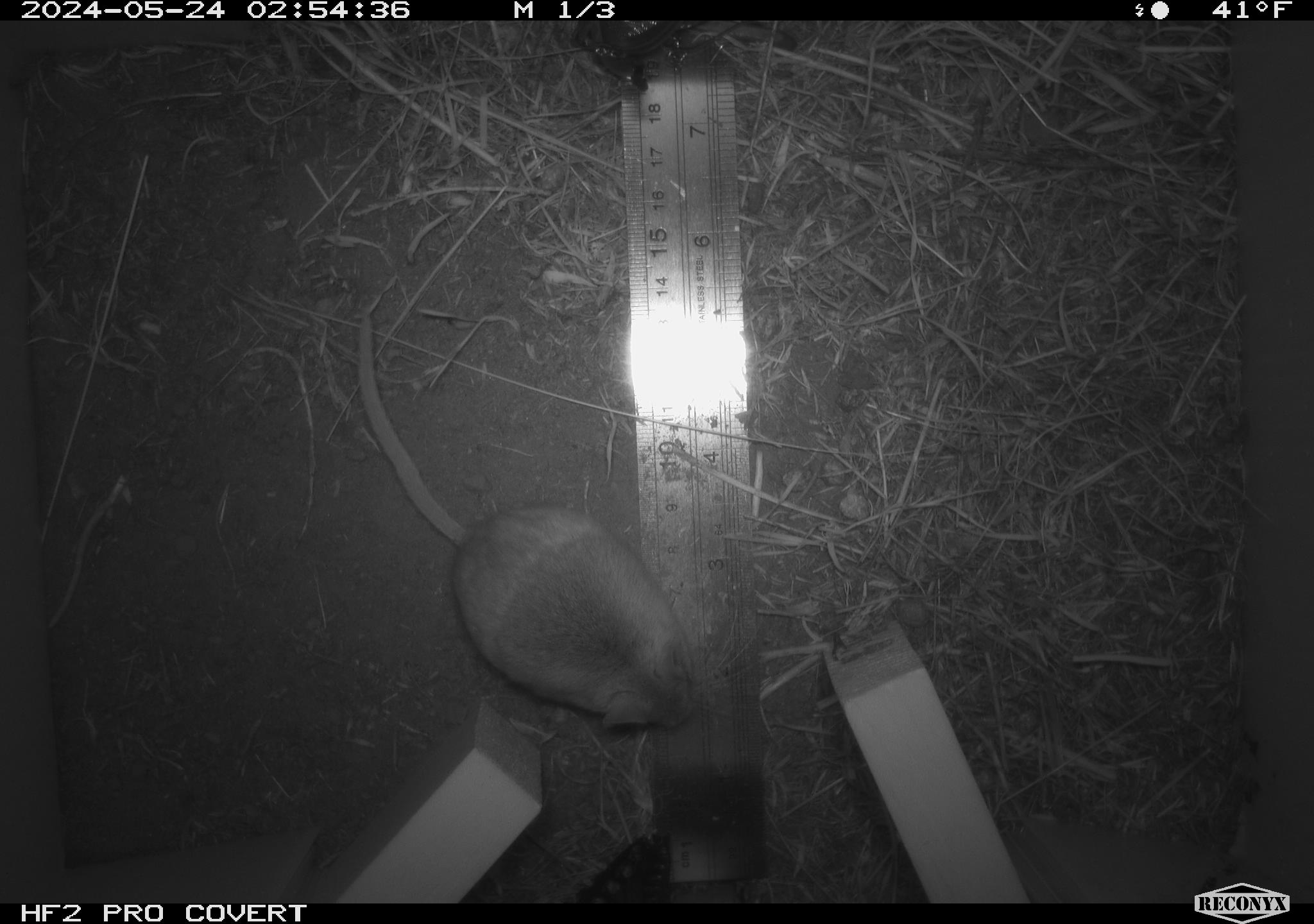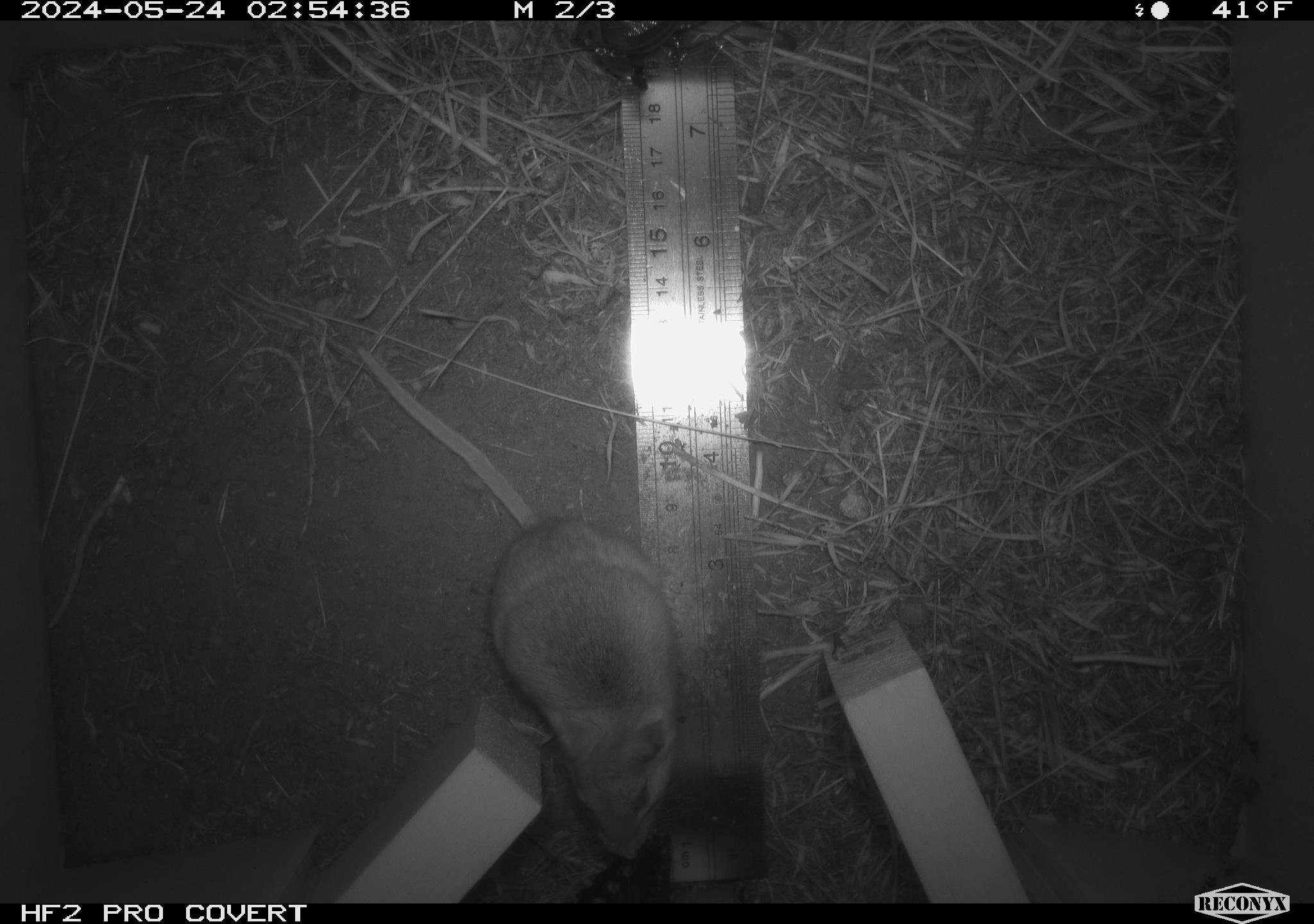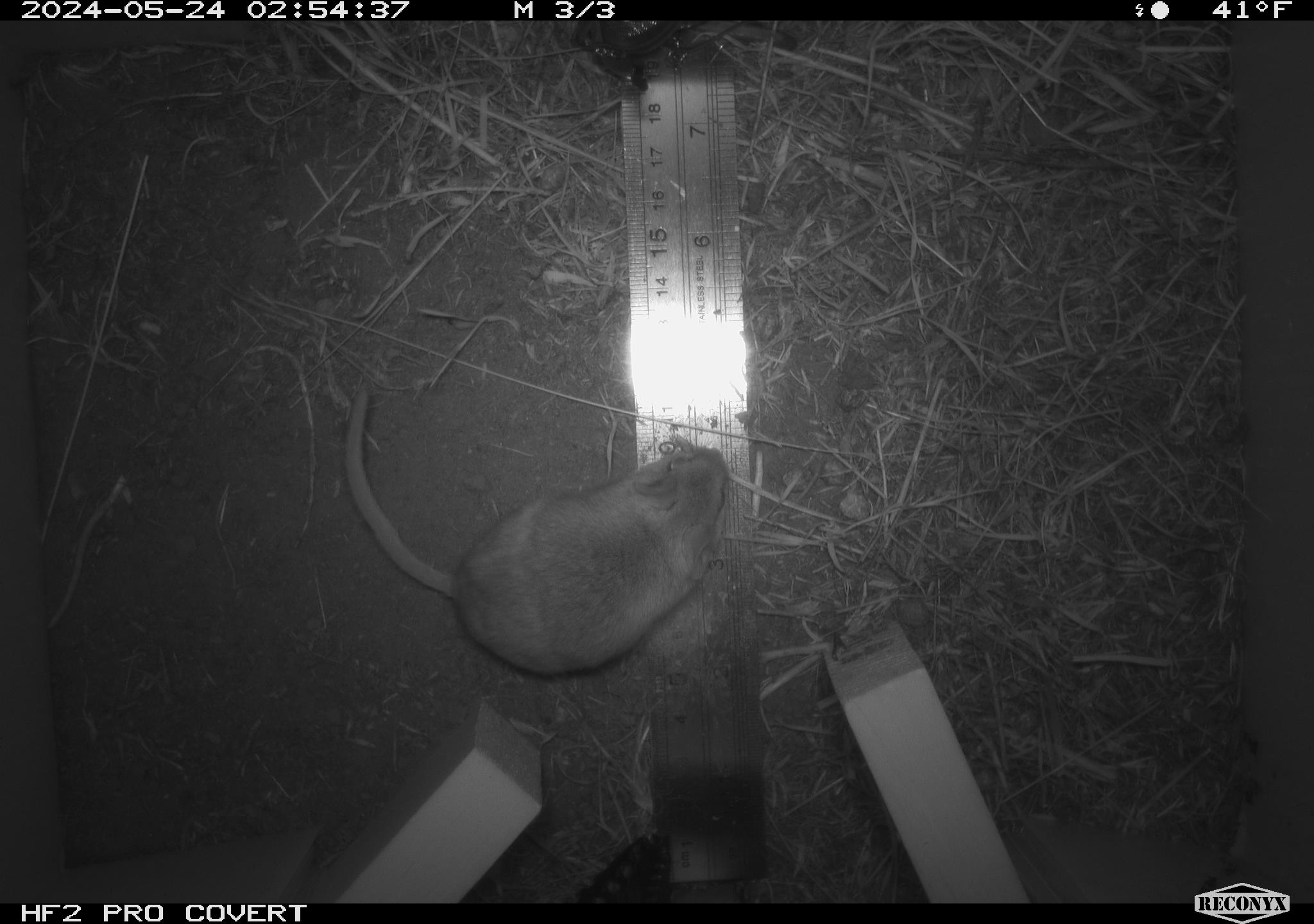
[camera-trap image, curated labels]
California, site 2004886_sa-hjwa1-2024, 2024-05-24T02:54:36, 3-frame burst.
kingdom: Animalia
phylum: Chordata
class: Mammalia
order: Rodentia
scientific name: Rodentia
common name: rodent